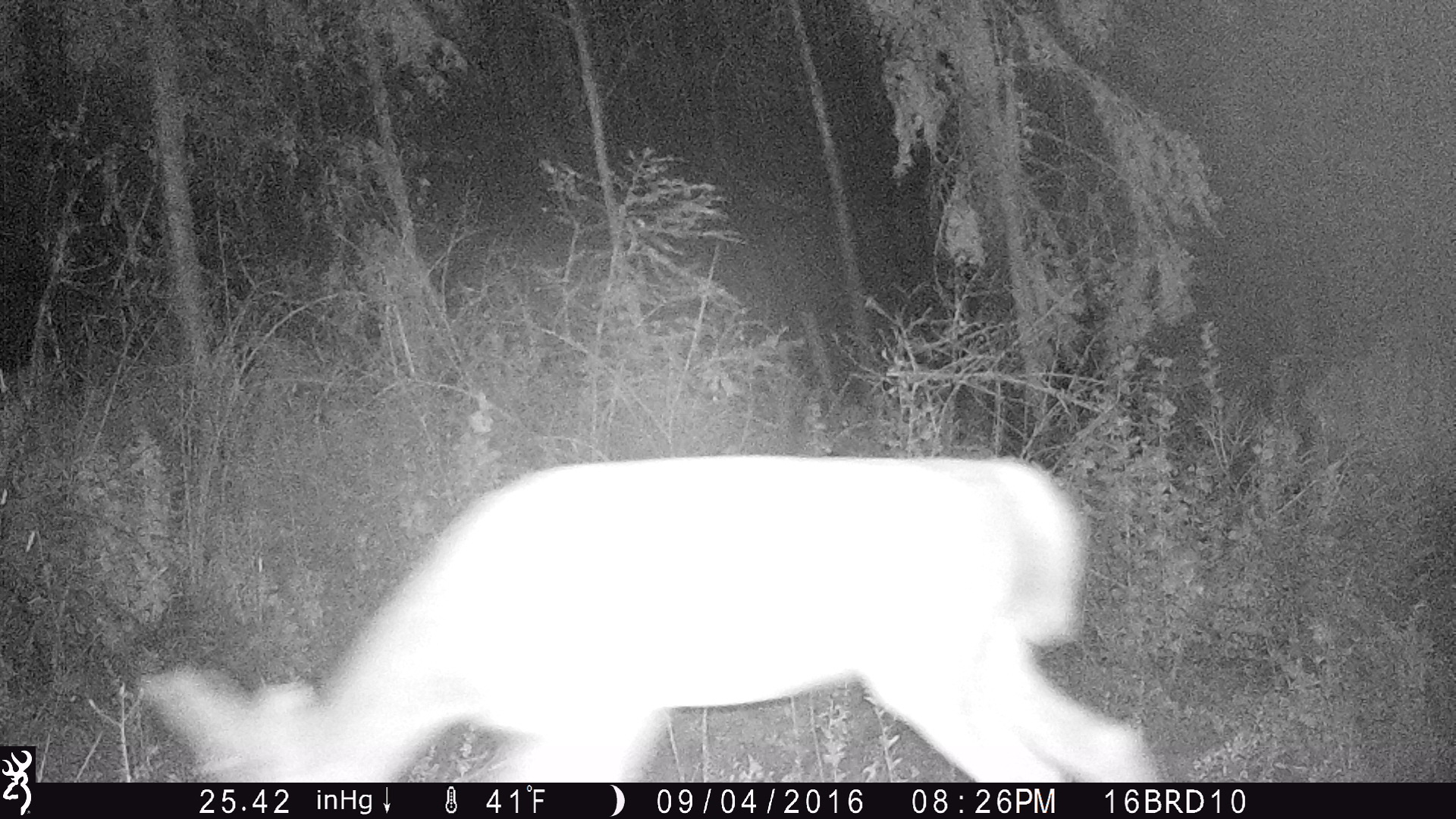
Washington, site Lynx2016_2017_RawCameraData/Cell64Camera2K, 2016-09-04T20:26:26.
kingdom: Animalia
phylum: Chordata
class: Mammalia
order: Artiodactyla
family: Cervidae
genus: Odocoileus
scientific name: Odocoileus virginianus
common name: white-tailed deer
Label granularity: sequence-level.